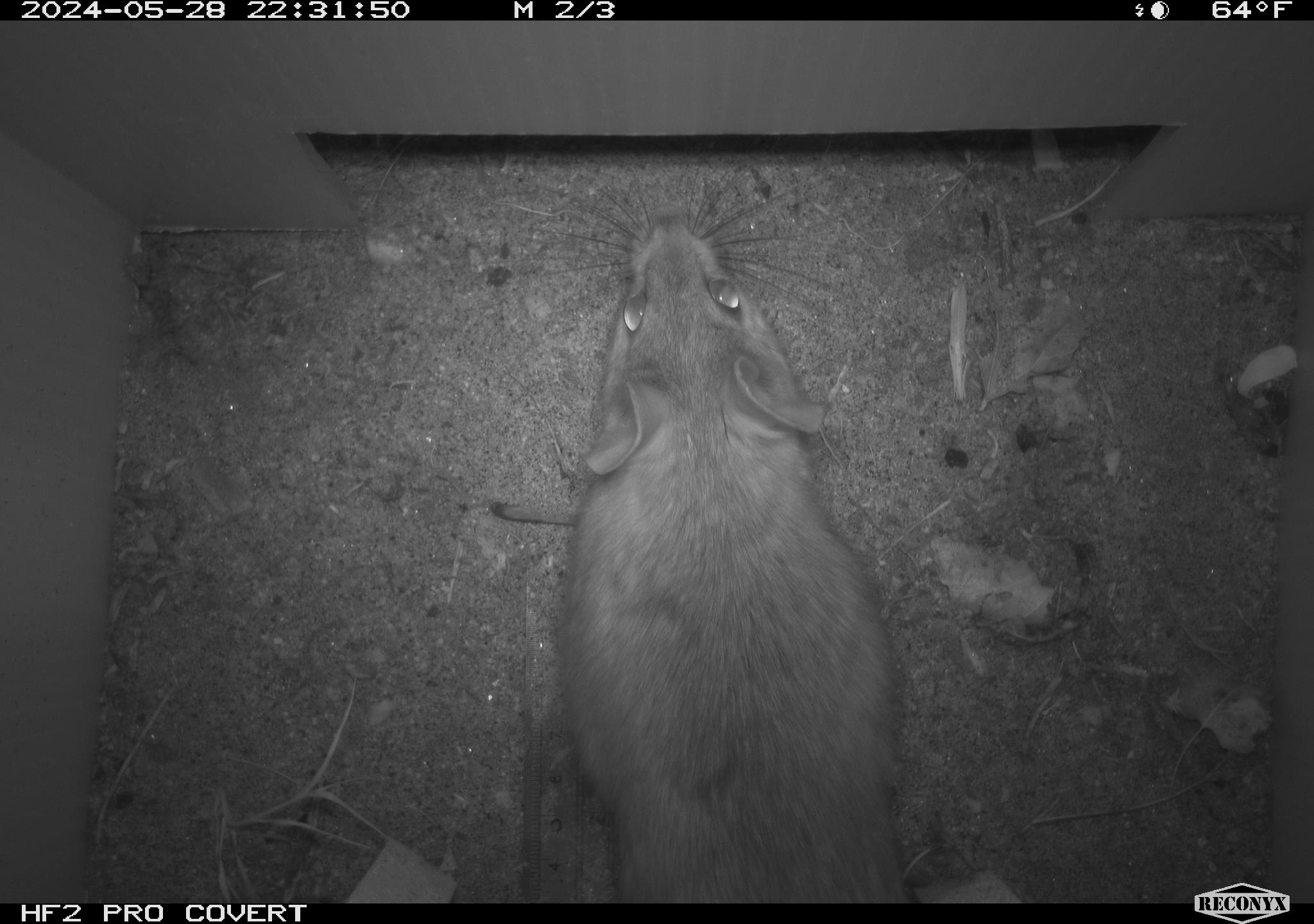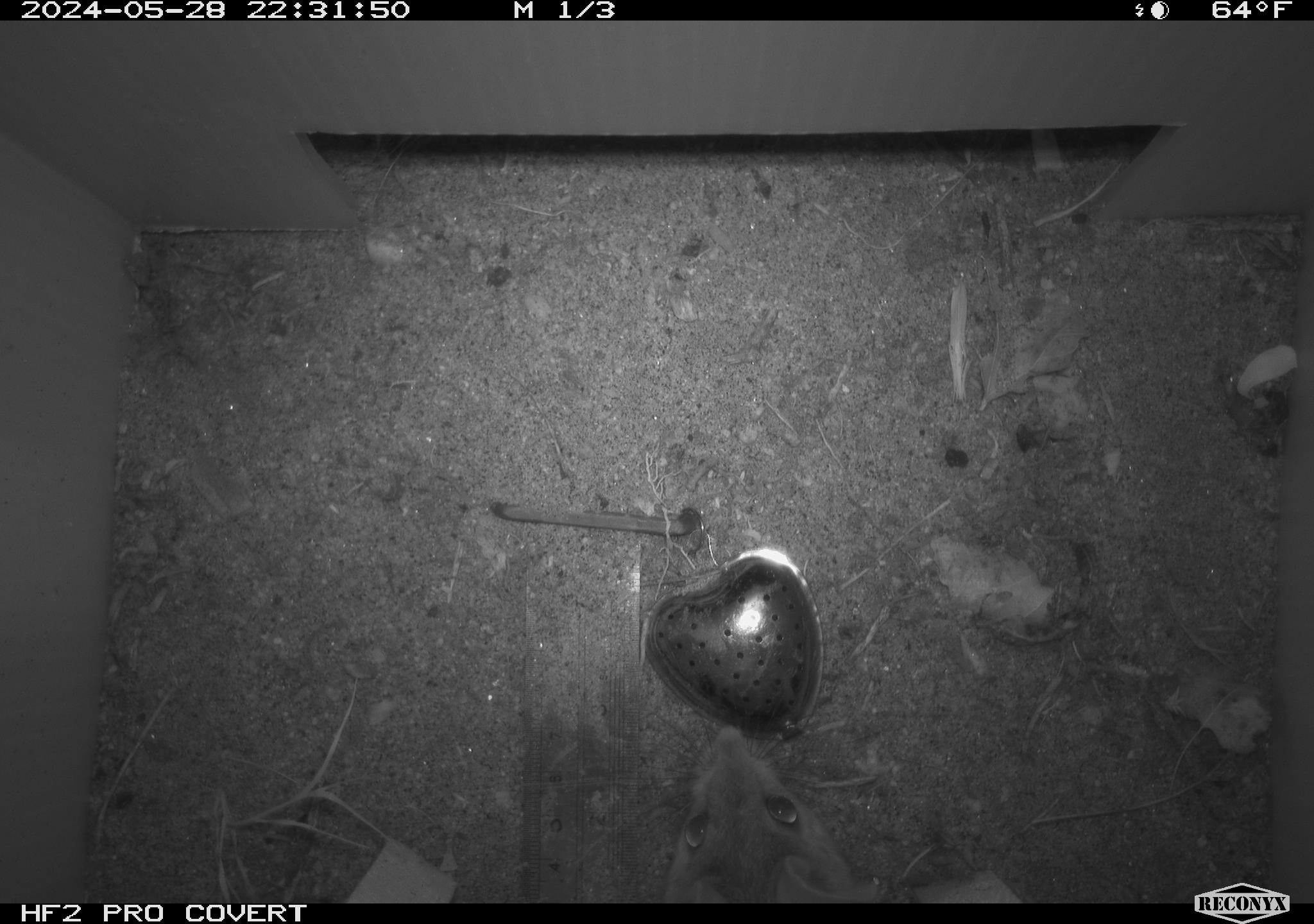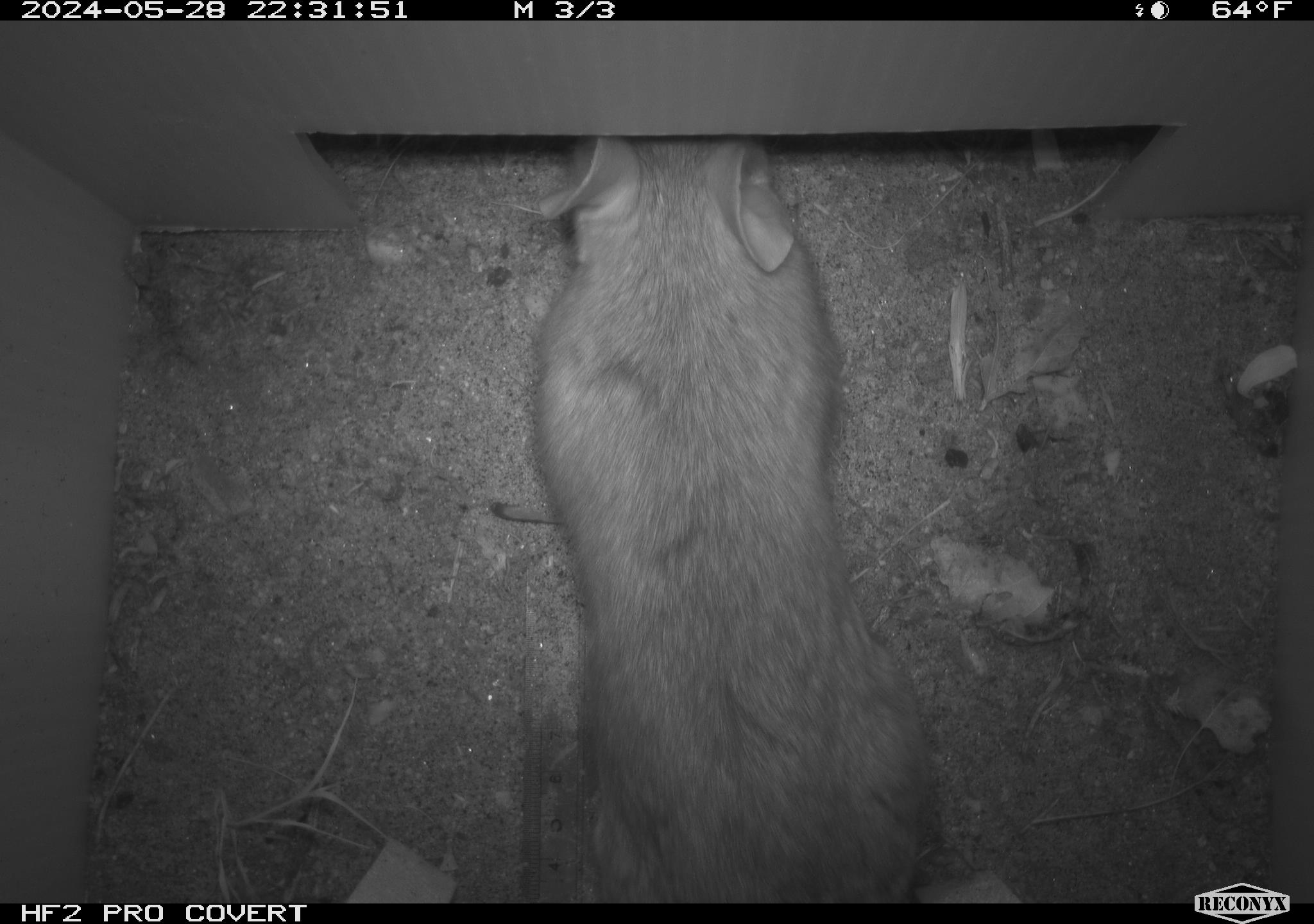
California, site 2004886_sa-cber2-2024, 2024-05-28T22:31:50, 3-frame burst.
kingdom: Animalia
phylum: Chordata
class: Mammalia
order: Rodentia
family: Muridae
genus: Rattus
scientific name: Rattus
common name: rat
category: rattus species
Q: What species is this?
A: Rattus species (rat) (Rattus).